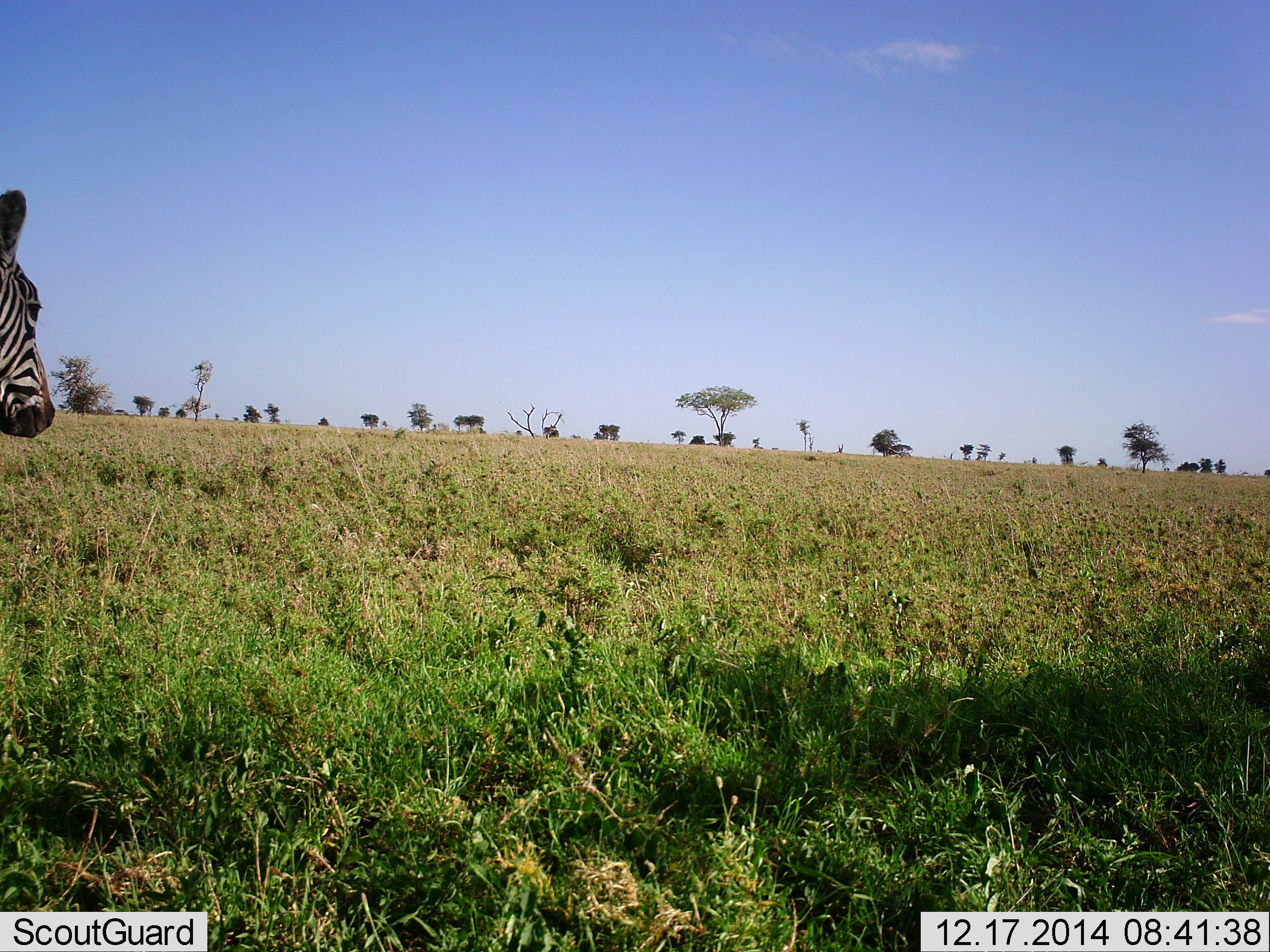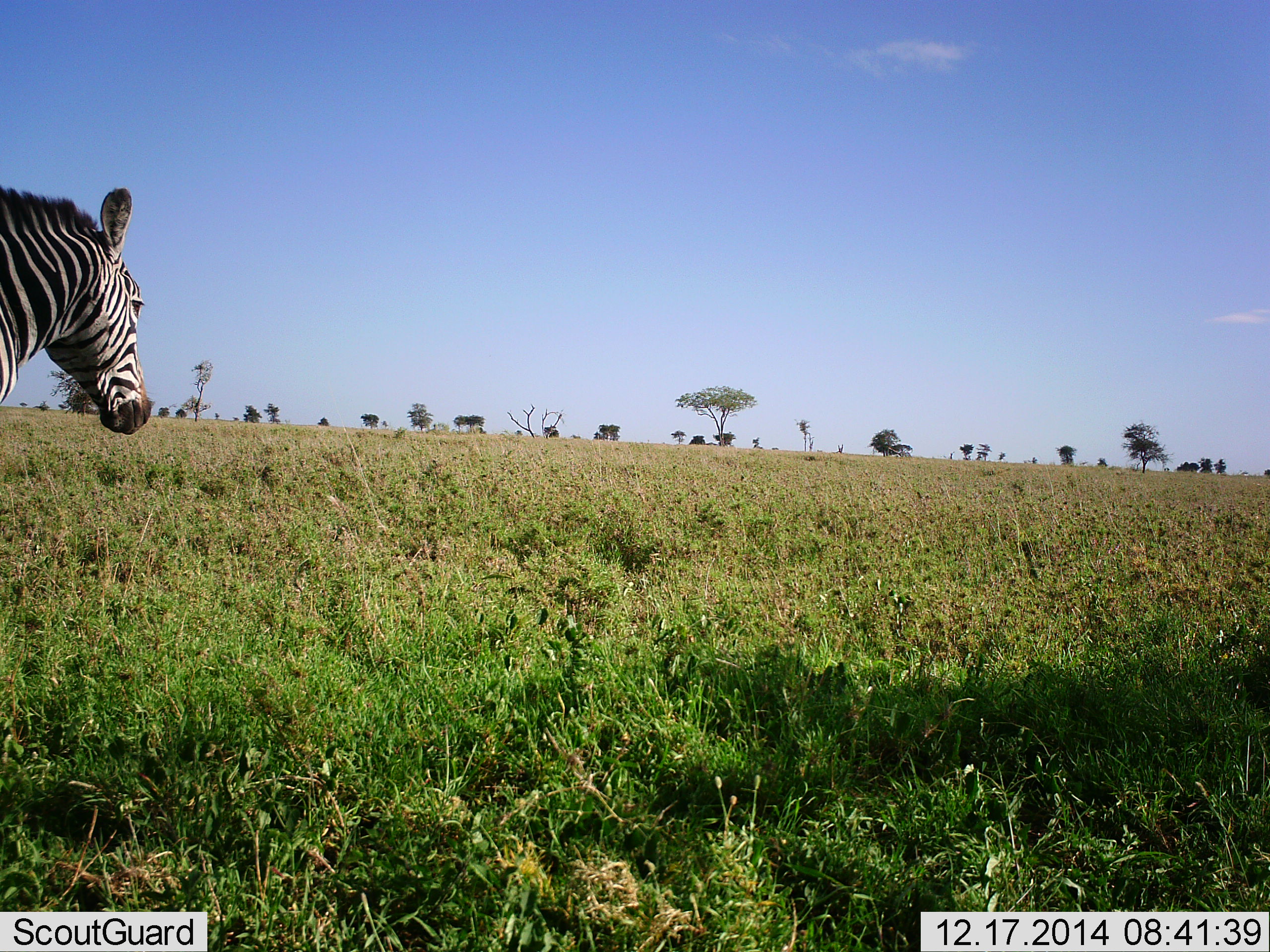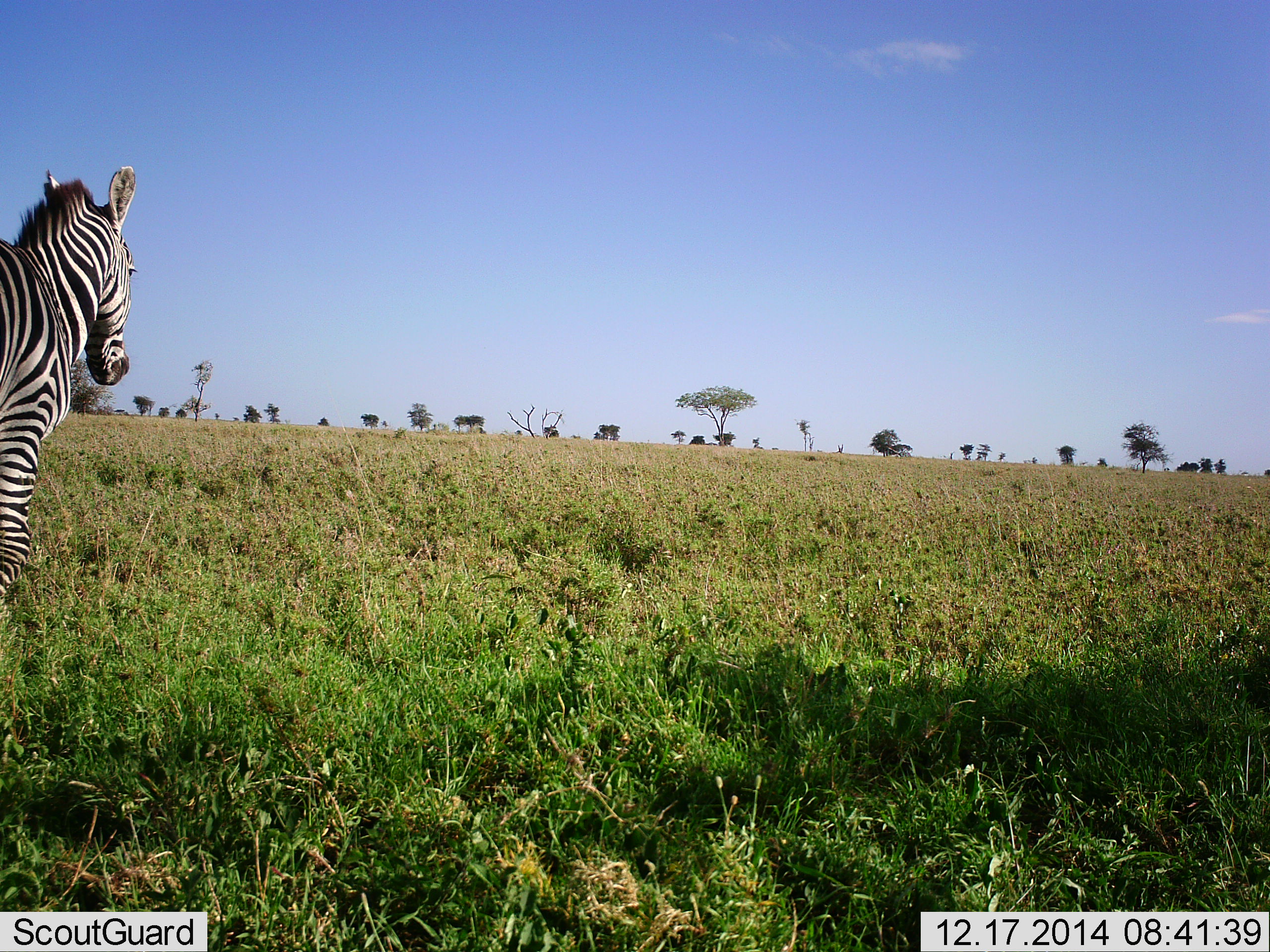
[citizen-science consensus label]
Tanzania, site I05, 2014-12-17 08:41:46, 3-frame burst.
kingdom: Animalia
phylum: Chordata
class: Mammalia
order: Perissodactyla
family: Equidae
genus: Equus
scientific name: Equus quagga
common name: plains zebra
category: zebra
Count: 1.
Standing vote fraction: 10%.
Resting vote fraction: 0%.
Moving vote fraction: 90%.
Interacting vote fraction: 0%.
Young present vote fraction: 0%.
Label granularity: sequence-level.